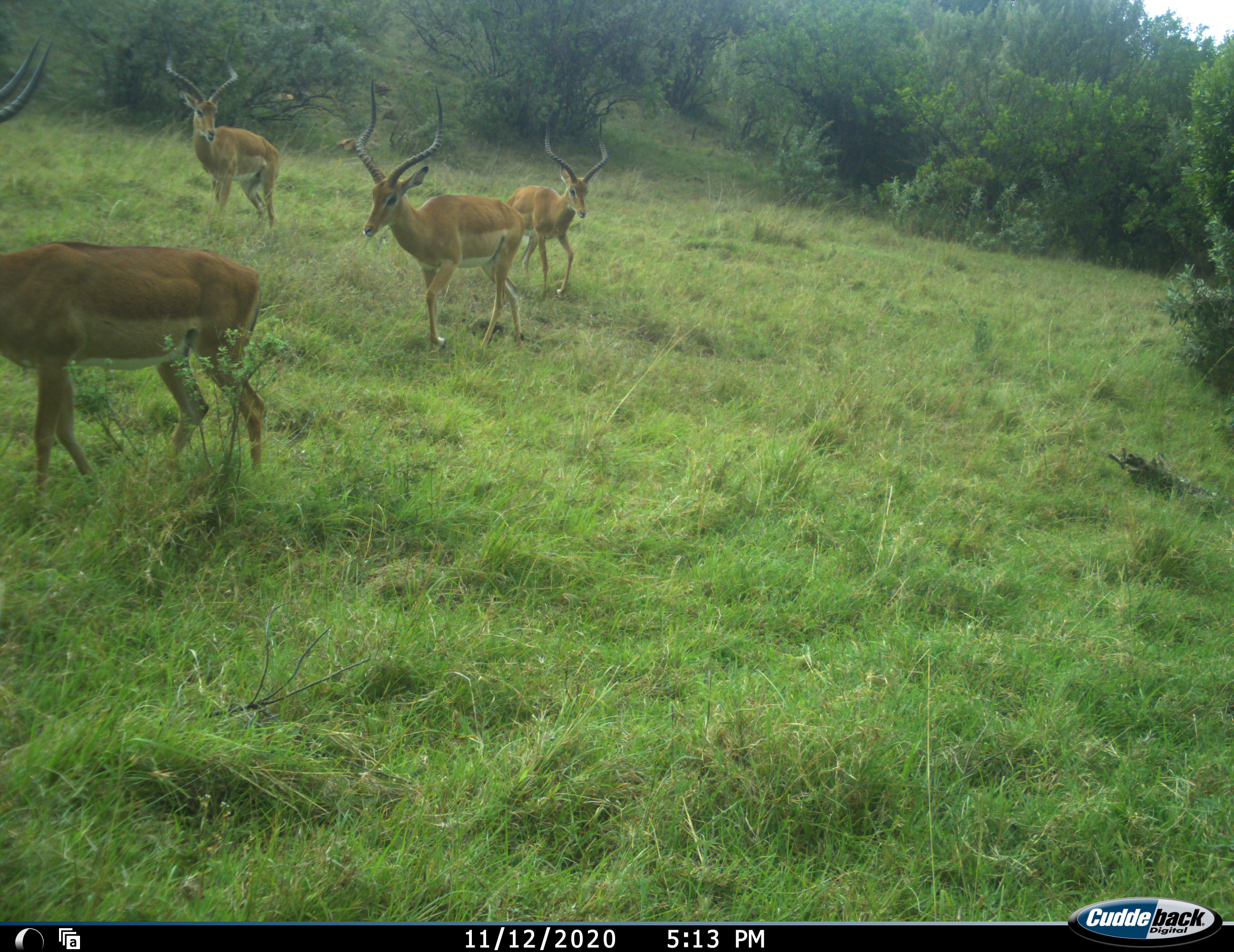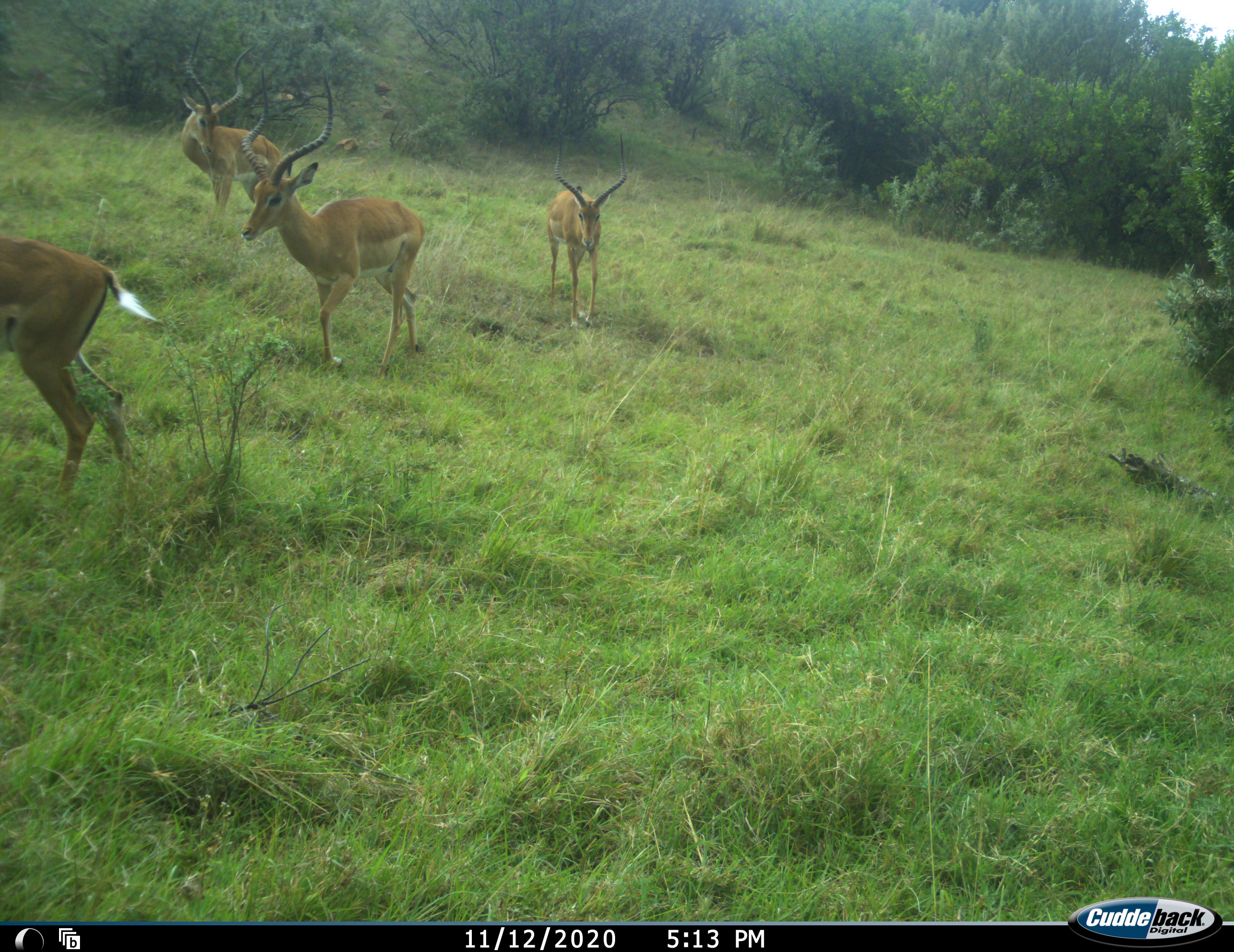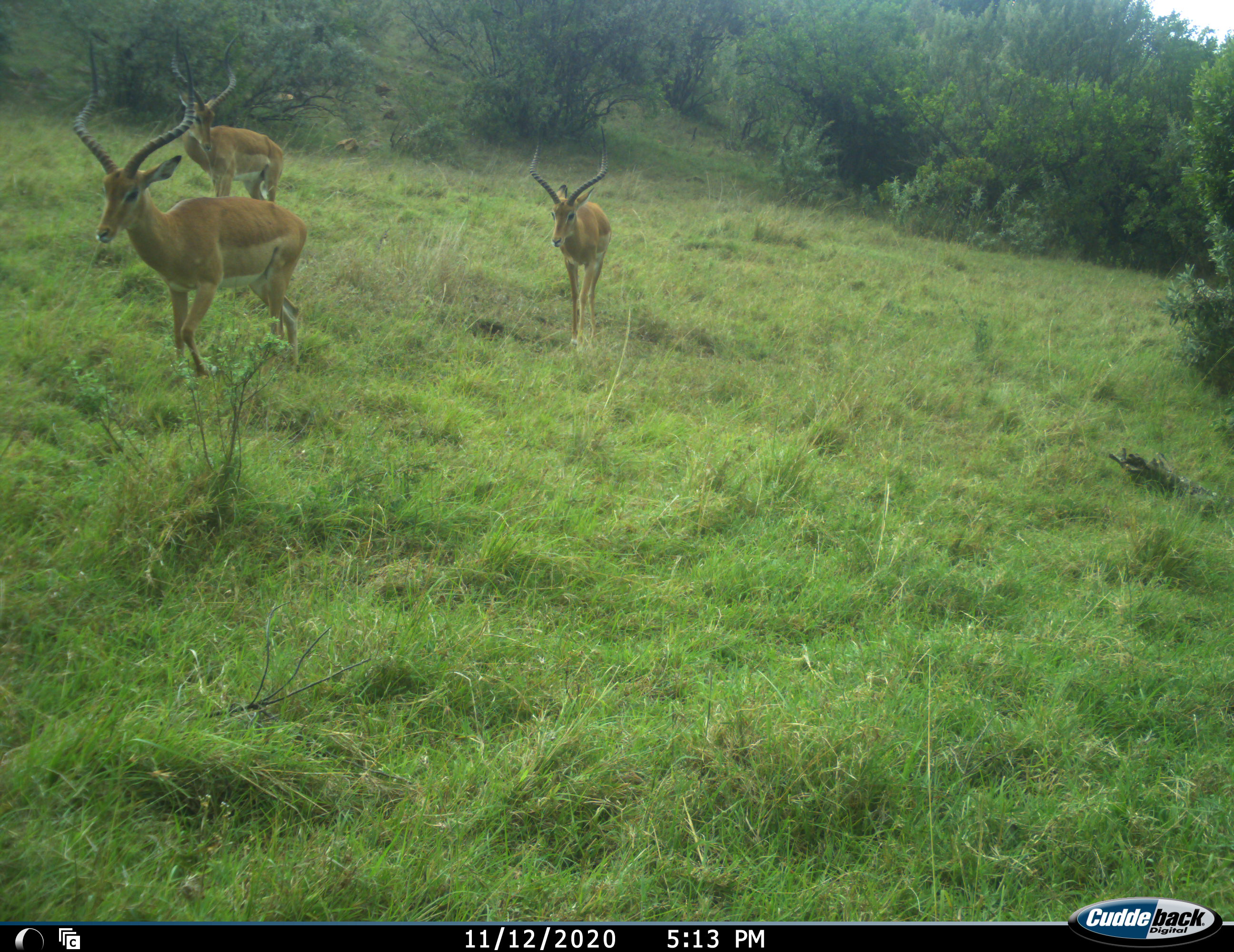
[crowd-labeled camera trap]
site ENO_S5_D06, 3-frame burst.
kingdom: Animalia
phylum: Chordata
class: Mammalia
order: Artiodactyla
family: Bovidae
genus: Aepyceros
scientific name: Aepyceros melampus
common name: impala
Impala (Aepyceros melampus), count 4. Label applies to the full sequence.